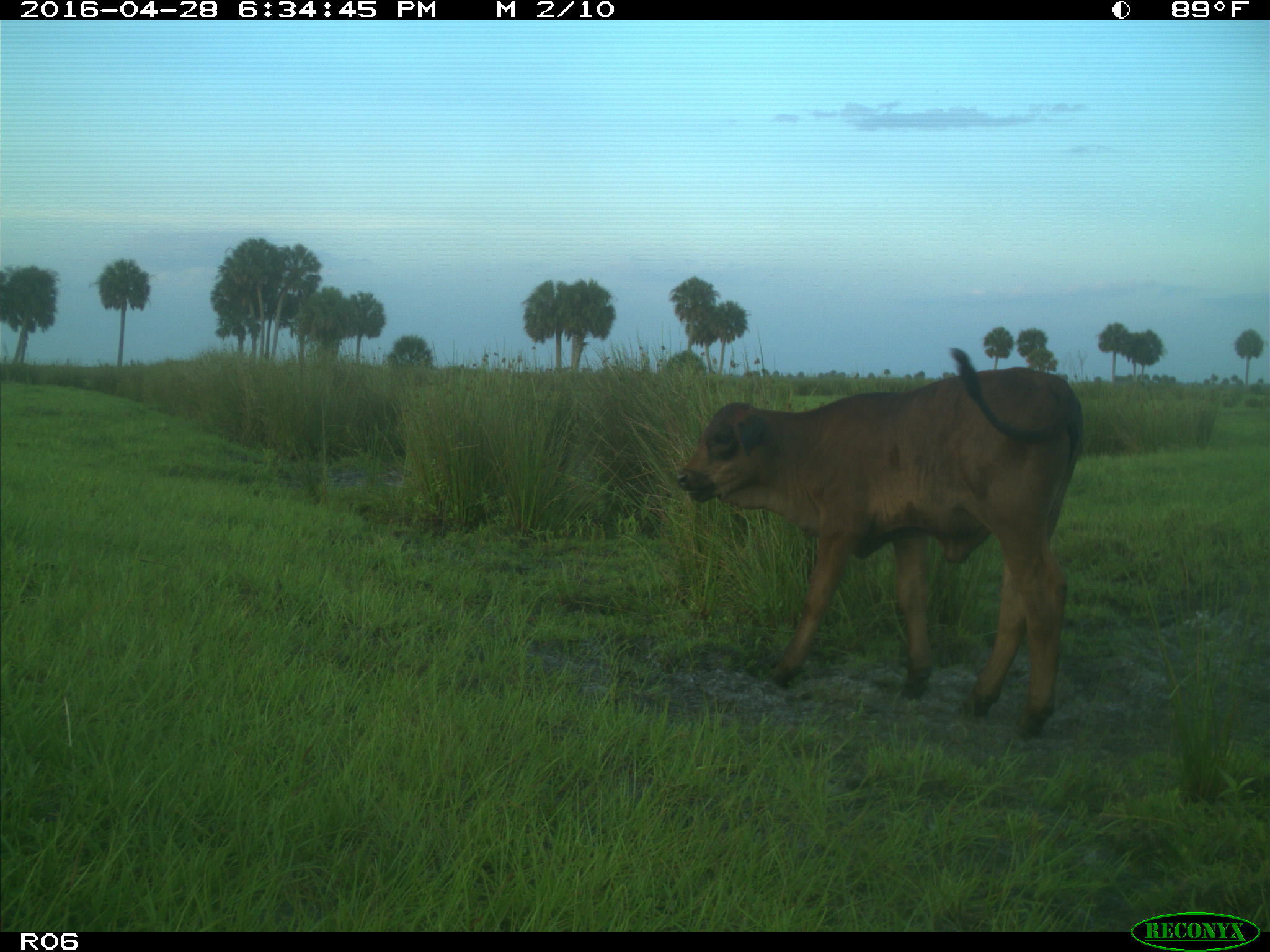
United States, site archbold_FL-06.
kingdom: Animalia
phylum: Chordata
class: Mammalia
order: Artiodactyla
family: Bovidae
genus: Bos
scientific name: Bos taurus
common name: domestic cow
Bos taurus (domestic cow).